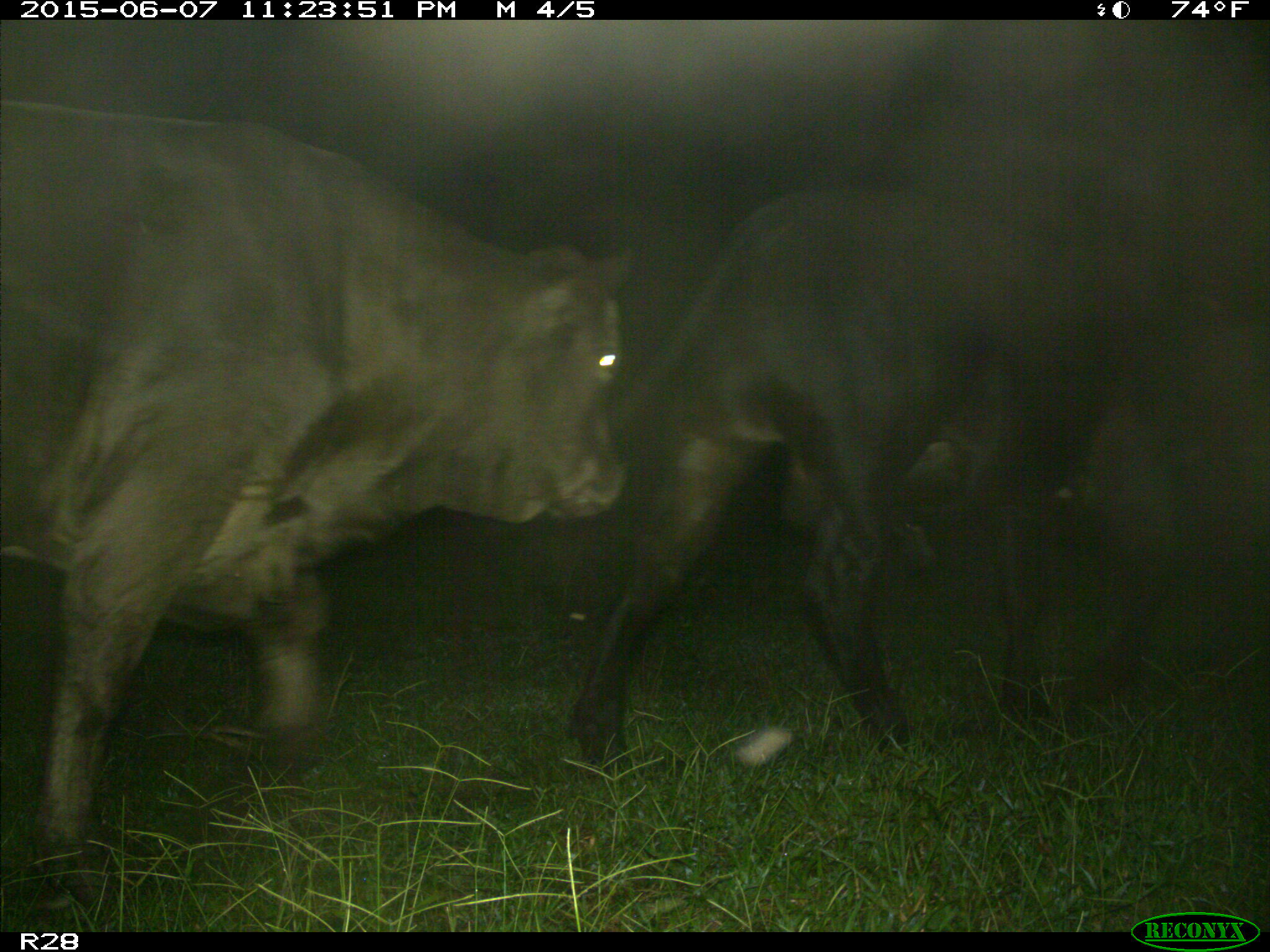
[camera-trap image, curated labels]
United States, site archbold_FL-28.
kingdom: Animalia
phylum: Chordata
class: Mammalia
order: Artiodactyla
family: Bovidae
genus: Bos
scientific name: Bos taurus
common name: domestic cow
Bos taurus (domestic cow).